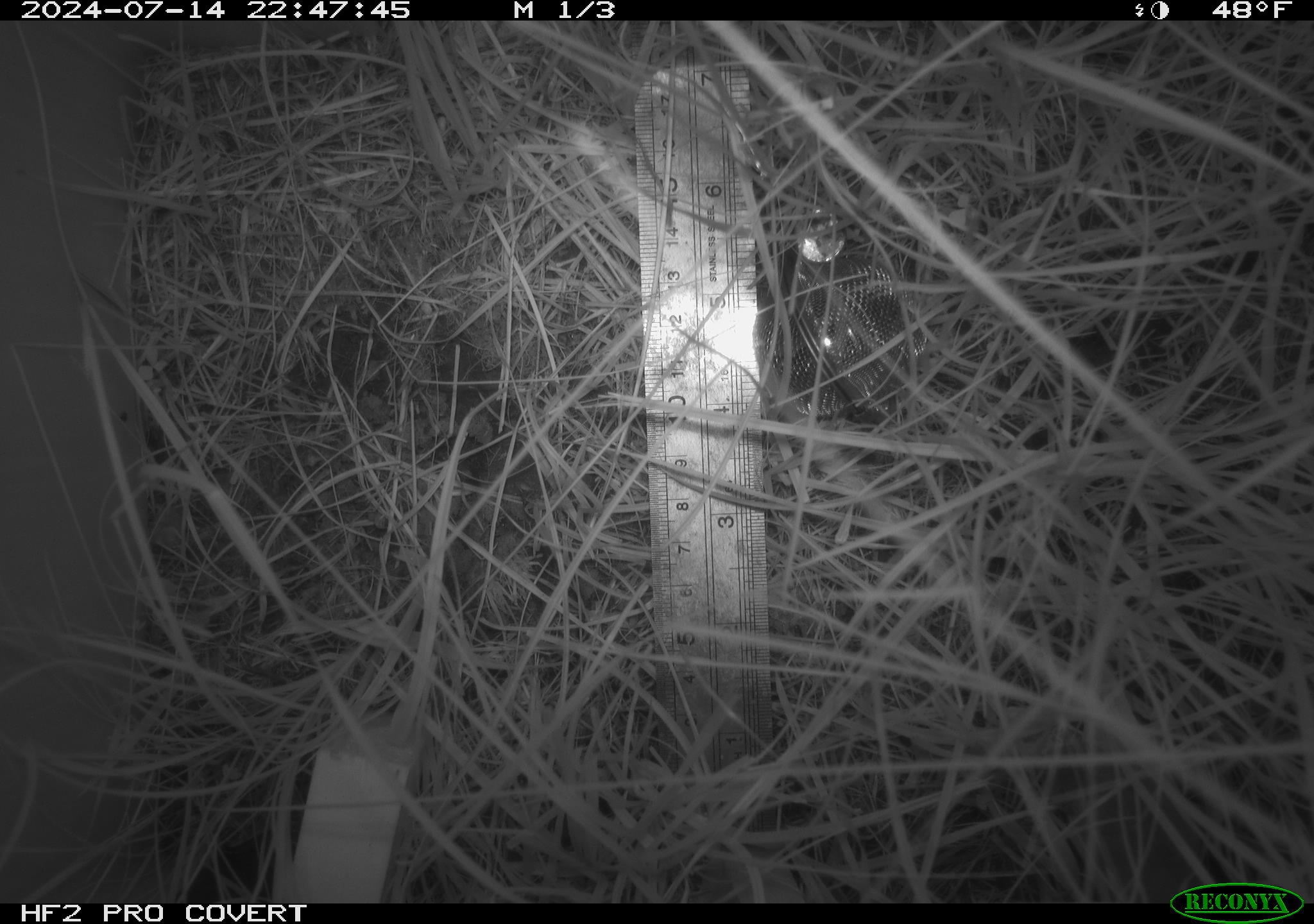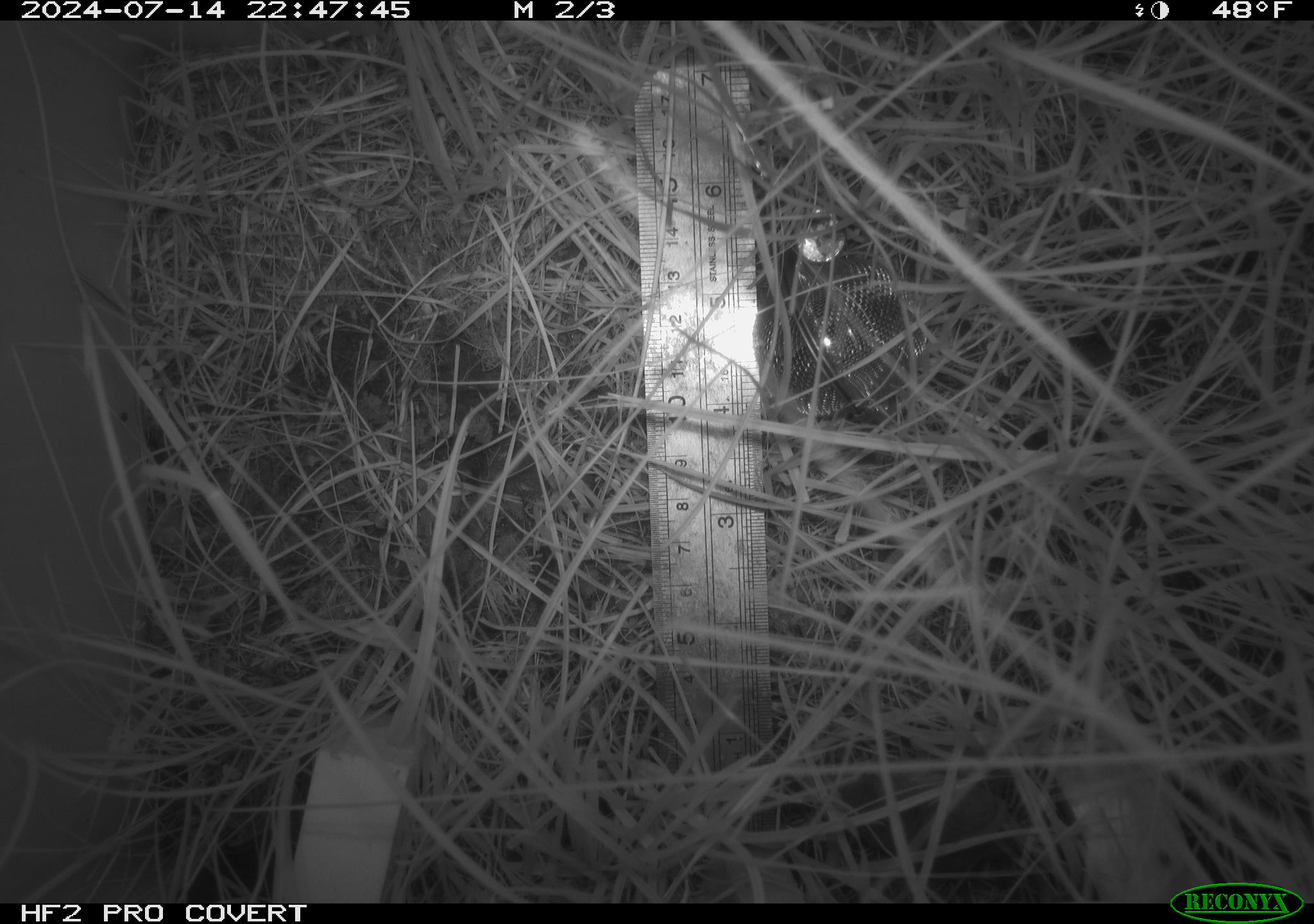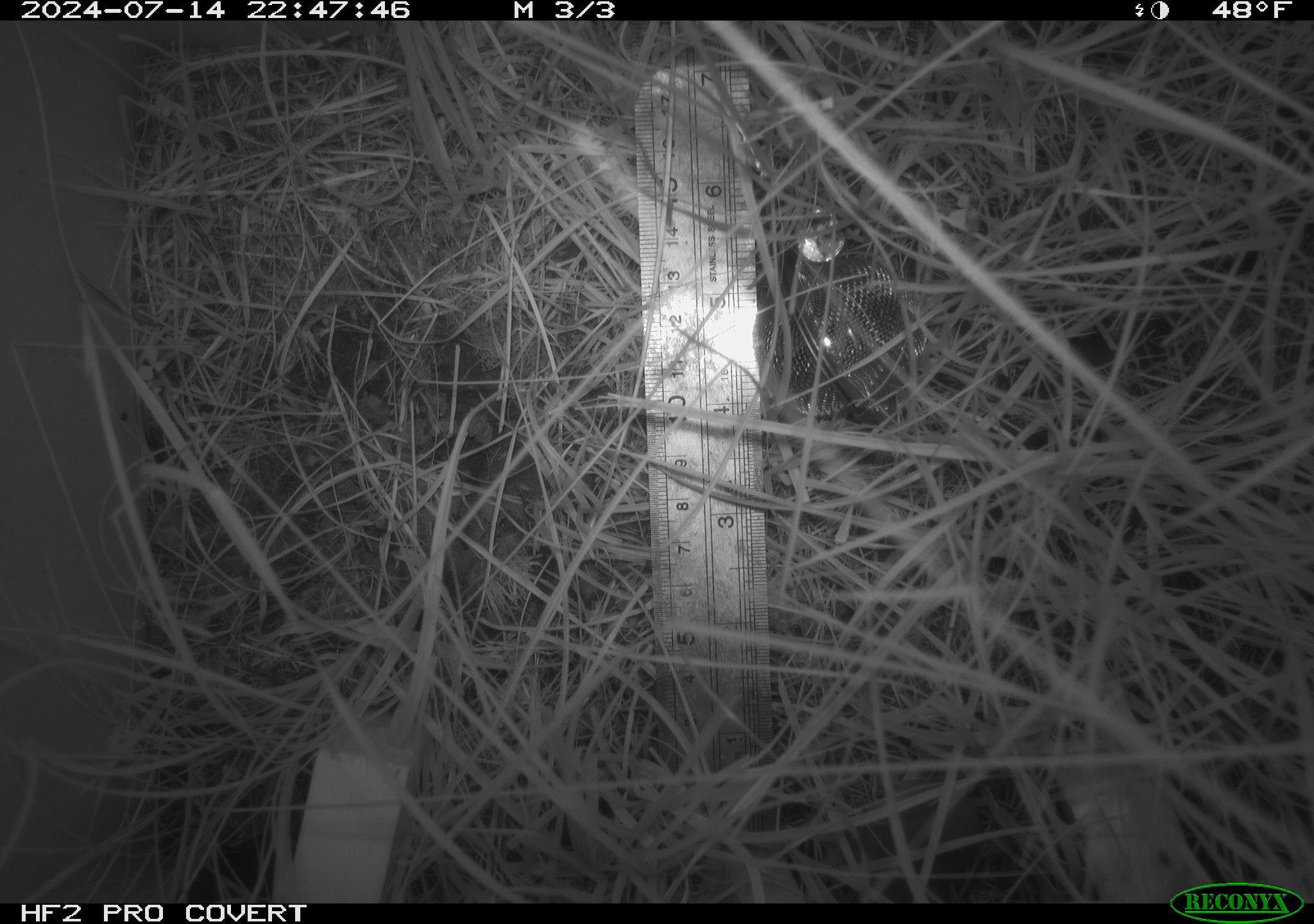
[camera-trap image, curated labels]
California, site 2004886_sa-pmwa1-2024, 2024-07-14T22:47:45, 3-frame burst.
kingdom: Animalia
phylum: Chordata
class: Mammalia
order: Eulipotyphla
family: Soricidae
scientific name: Soricidae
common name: shrews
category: soricidae family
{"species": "soricidae family (shrews) (Soricidae)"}